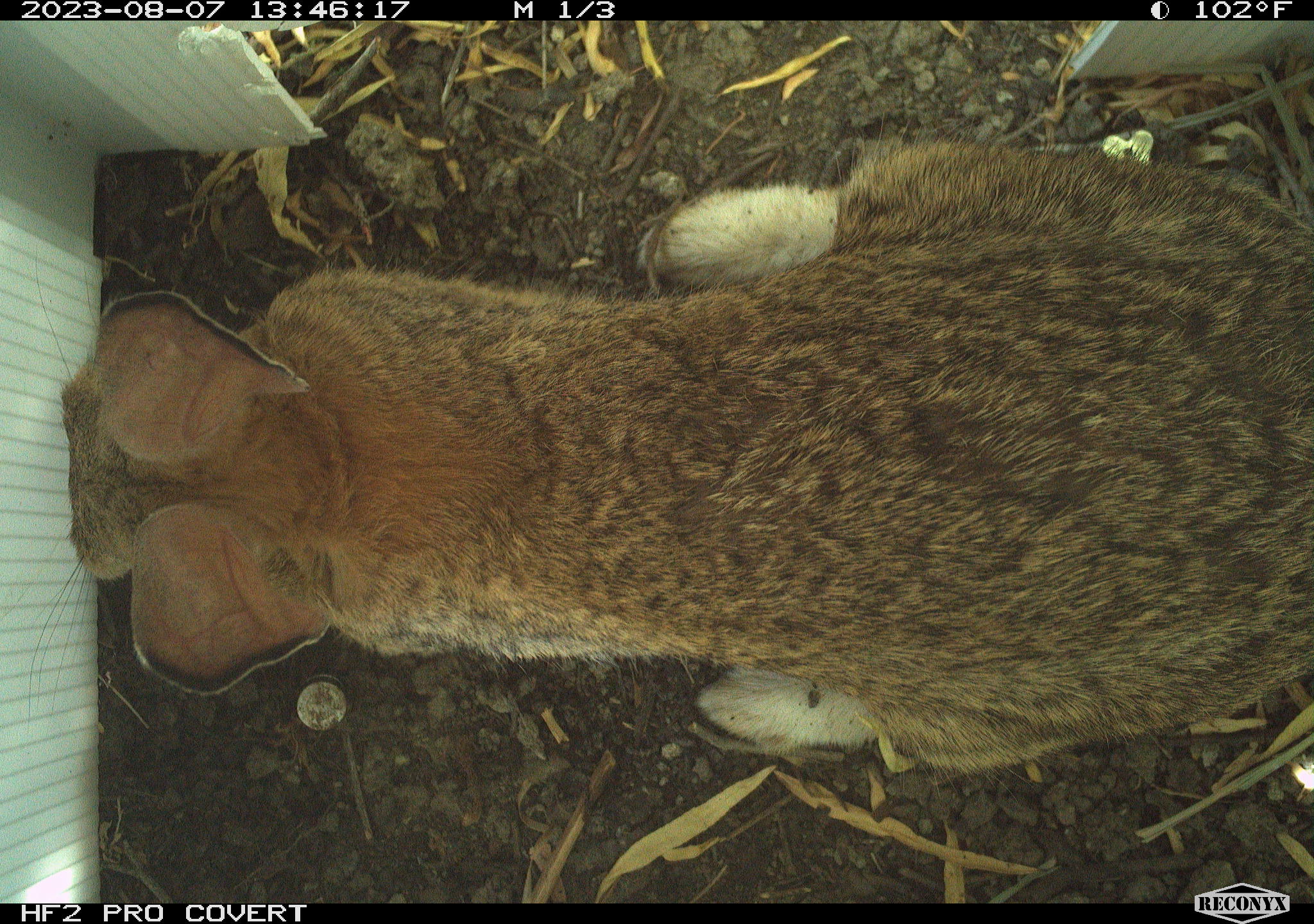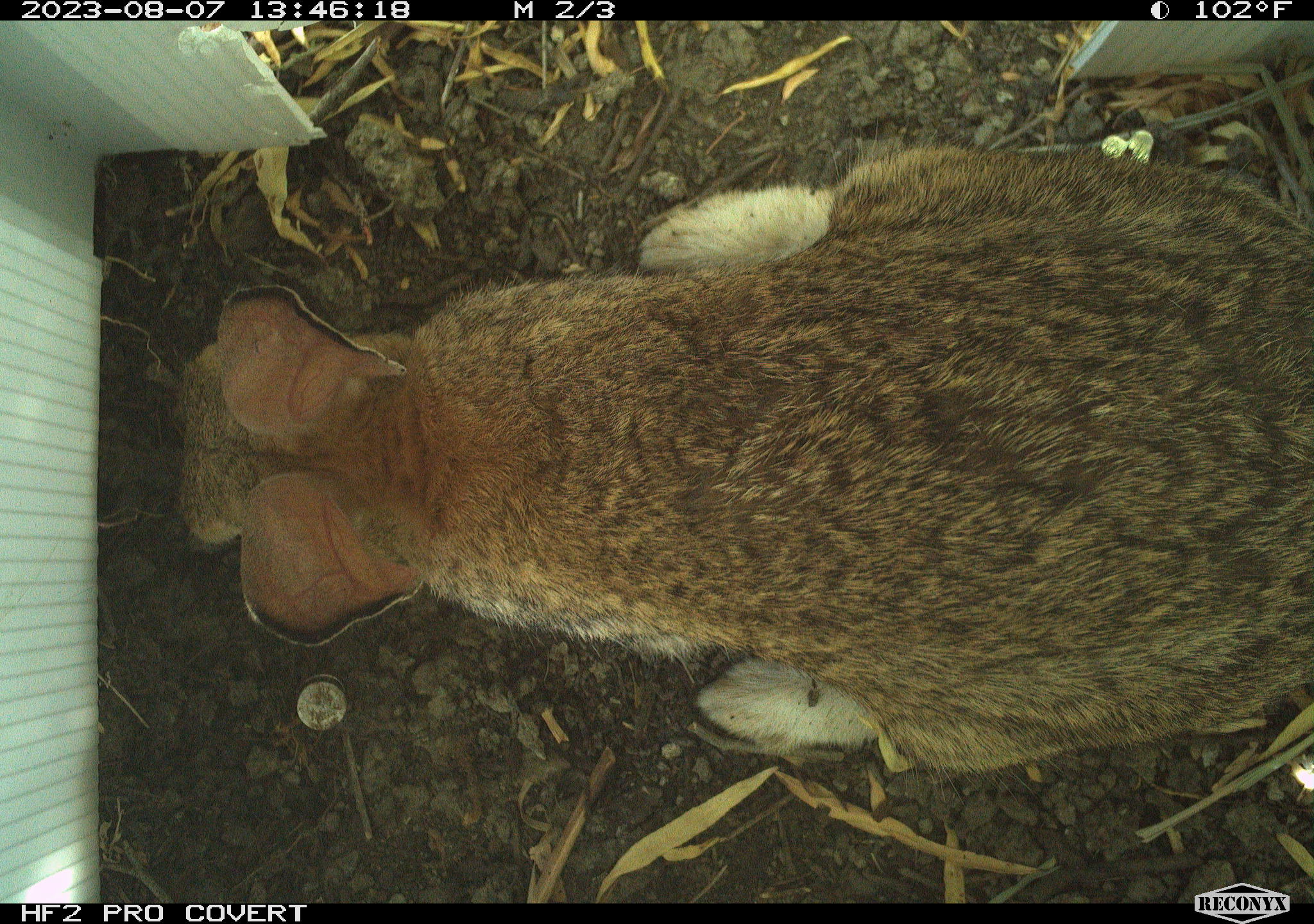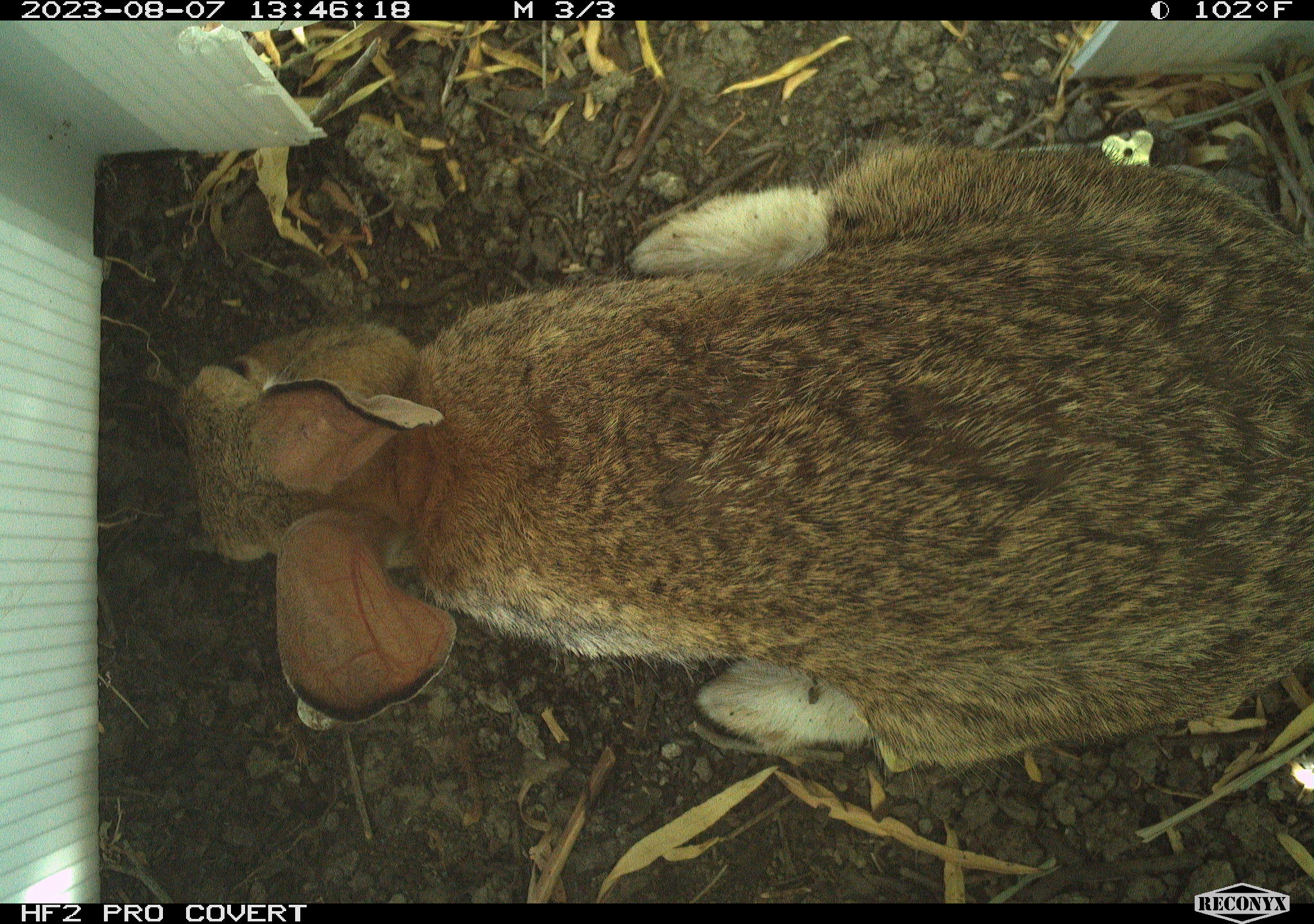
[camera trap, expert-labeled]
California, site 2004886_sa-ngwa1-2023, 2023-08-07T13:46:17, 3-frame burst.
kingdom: Animalia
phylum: Chordata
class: Mammalia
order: Lagomorpha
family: Leporidae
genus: Sylvilagus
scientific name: Sylvilagus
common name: cottontail rabbits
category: sylvilagus species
Sylvilagus species (cottontail rabbits) (Sylvilagus).